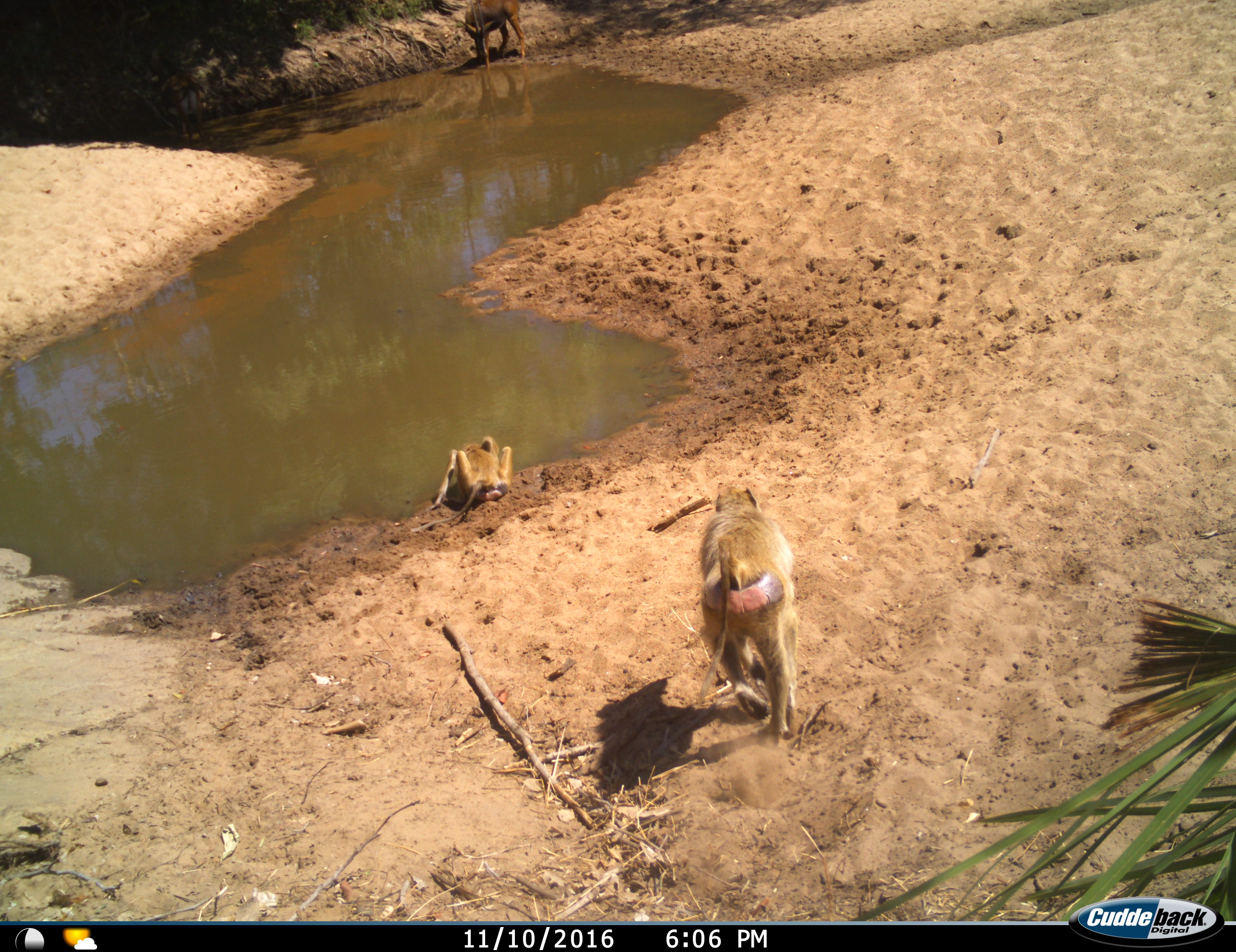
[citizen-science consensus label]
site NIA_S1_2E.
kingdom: Animalia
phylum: Chordata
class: Mammalia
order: Primates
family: Cercopithecidae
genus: Papio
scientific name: Papio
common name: baboon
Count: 2.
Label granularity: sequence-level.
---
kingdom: Animalia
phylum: Chordata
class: Mammalia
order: Artiodactyla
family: Bovidae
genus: Hippotragus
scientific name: Hippotragus niger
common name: sable antelope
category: sable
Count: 1.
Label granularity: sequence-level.